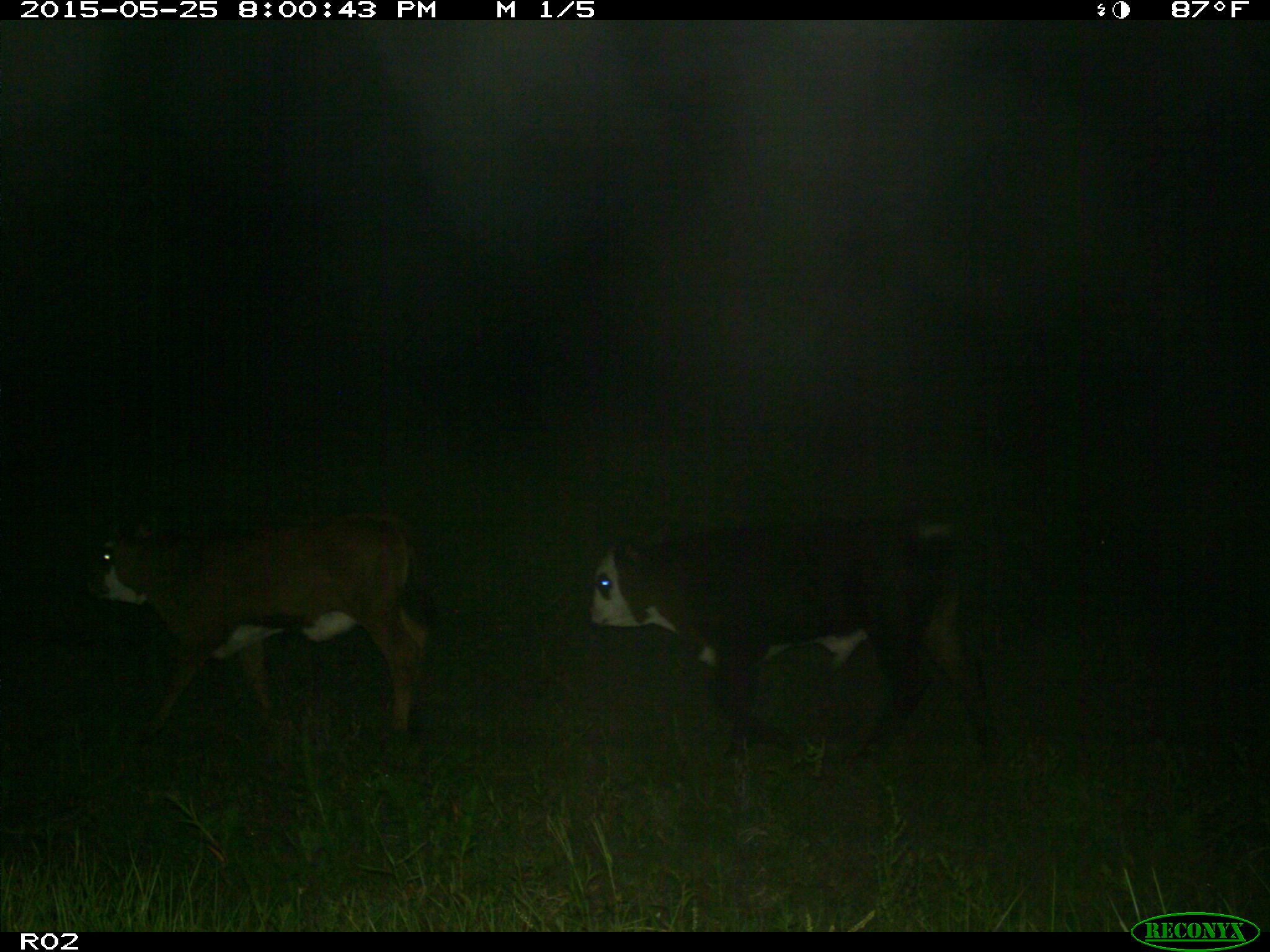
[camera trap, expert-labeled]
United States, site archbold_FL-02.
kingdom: Animalia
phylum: Chordata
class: Mammalia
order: Artiodactyla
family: Bovidae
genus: Bos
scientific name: Bos taurus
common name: domestic cow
Bos taurus (domestic cow).